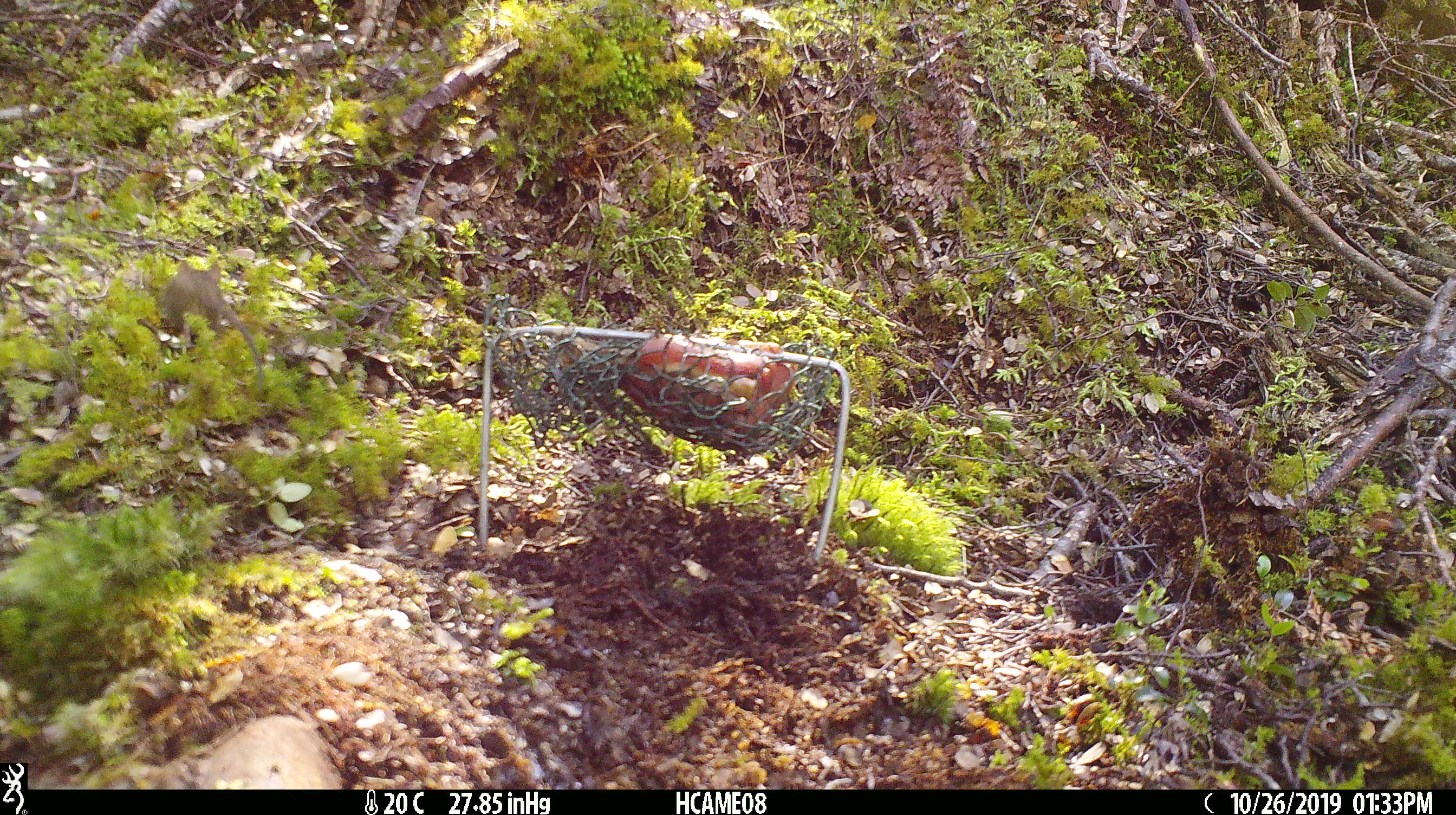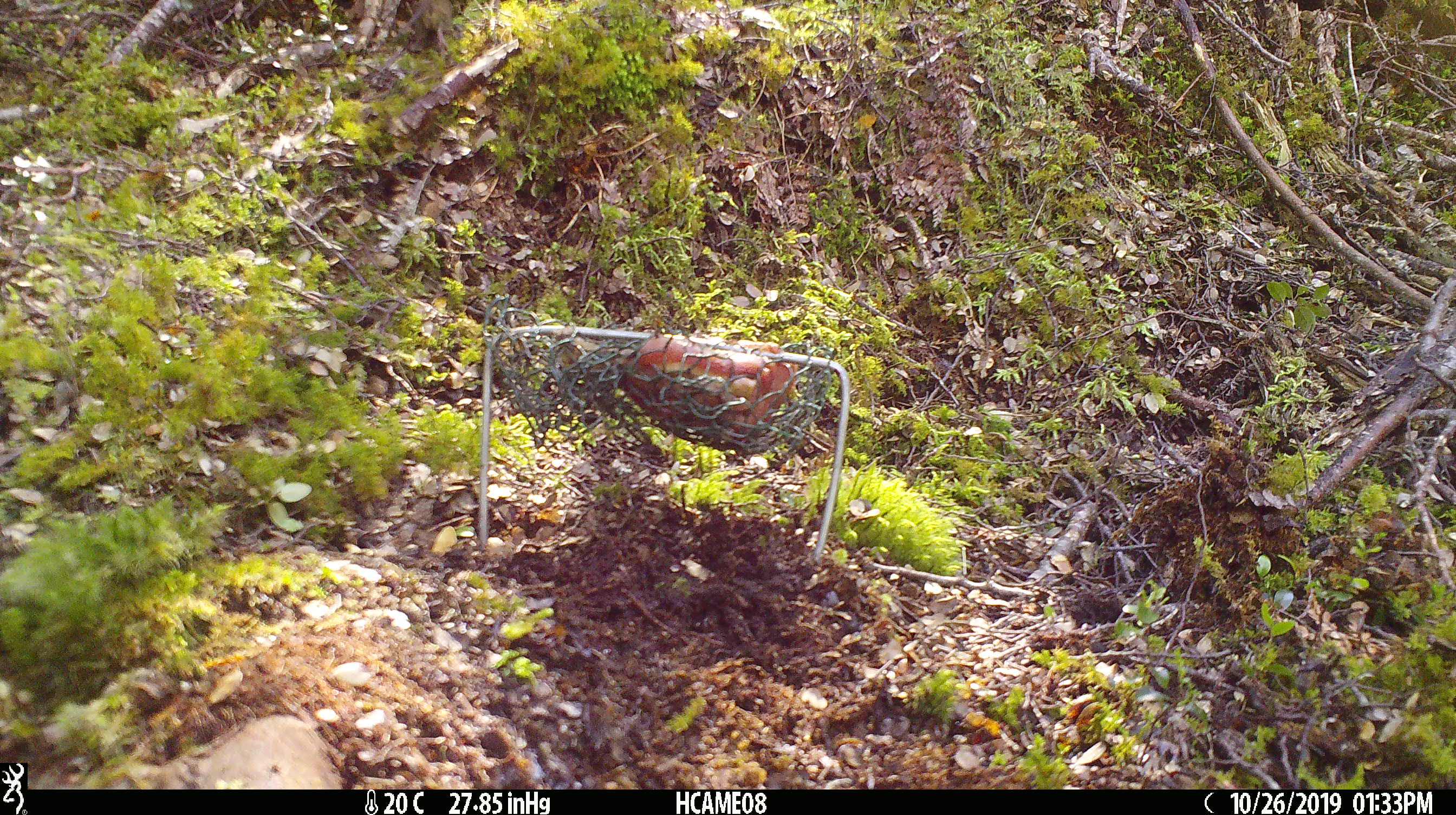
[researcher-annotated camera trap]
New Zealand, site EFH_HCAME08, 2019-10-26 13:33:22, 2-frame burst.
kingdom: Animalia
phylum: Chordata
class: Mammalia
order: Rodentia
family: Muridae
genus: Mus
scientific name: Mus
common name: mouse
Mouse (Mus).